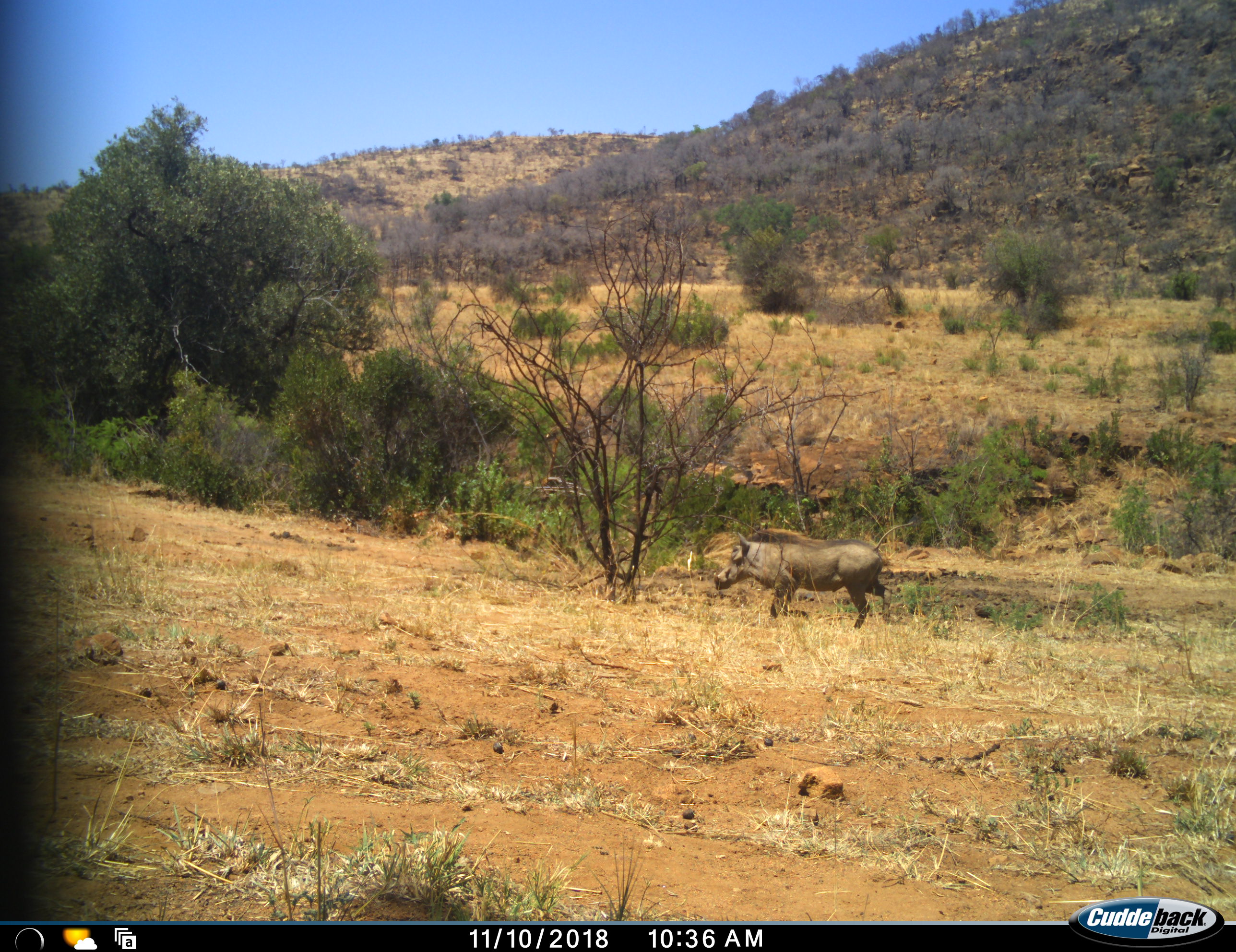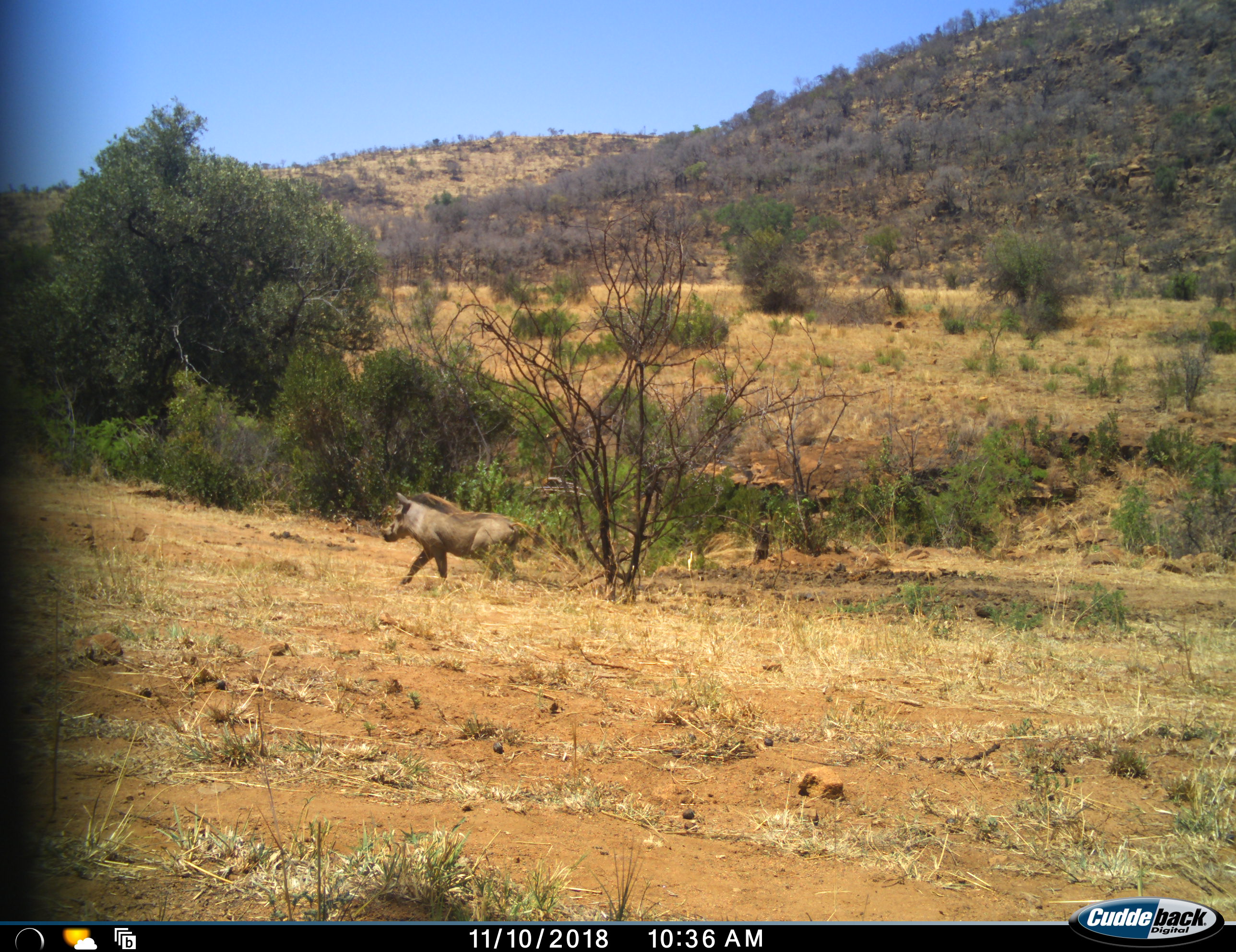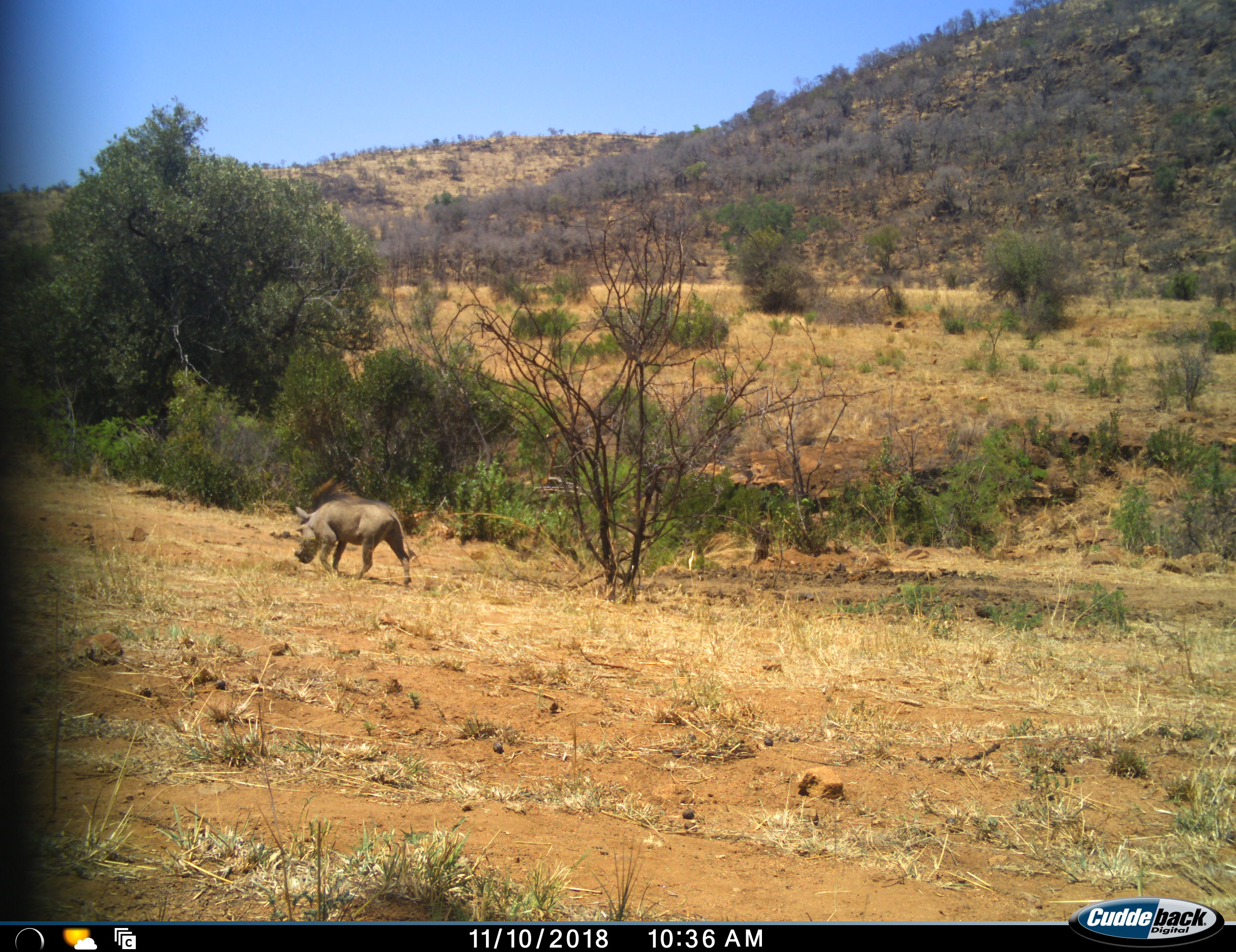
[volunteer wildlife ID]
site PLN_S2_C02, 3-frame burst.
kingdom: Animalia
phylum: Chordata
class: Mammalia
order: Artiodactyla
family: Suidae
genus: Phacochoerus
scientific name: Phacochoerus africanus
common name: warthog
Warthog (Phacochoerus africanus), count 1. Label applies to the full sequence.